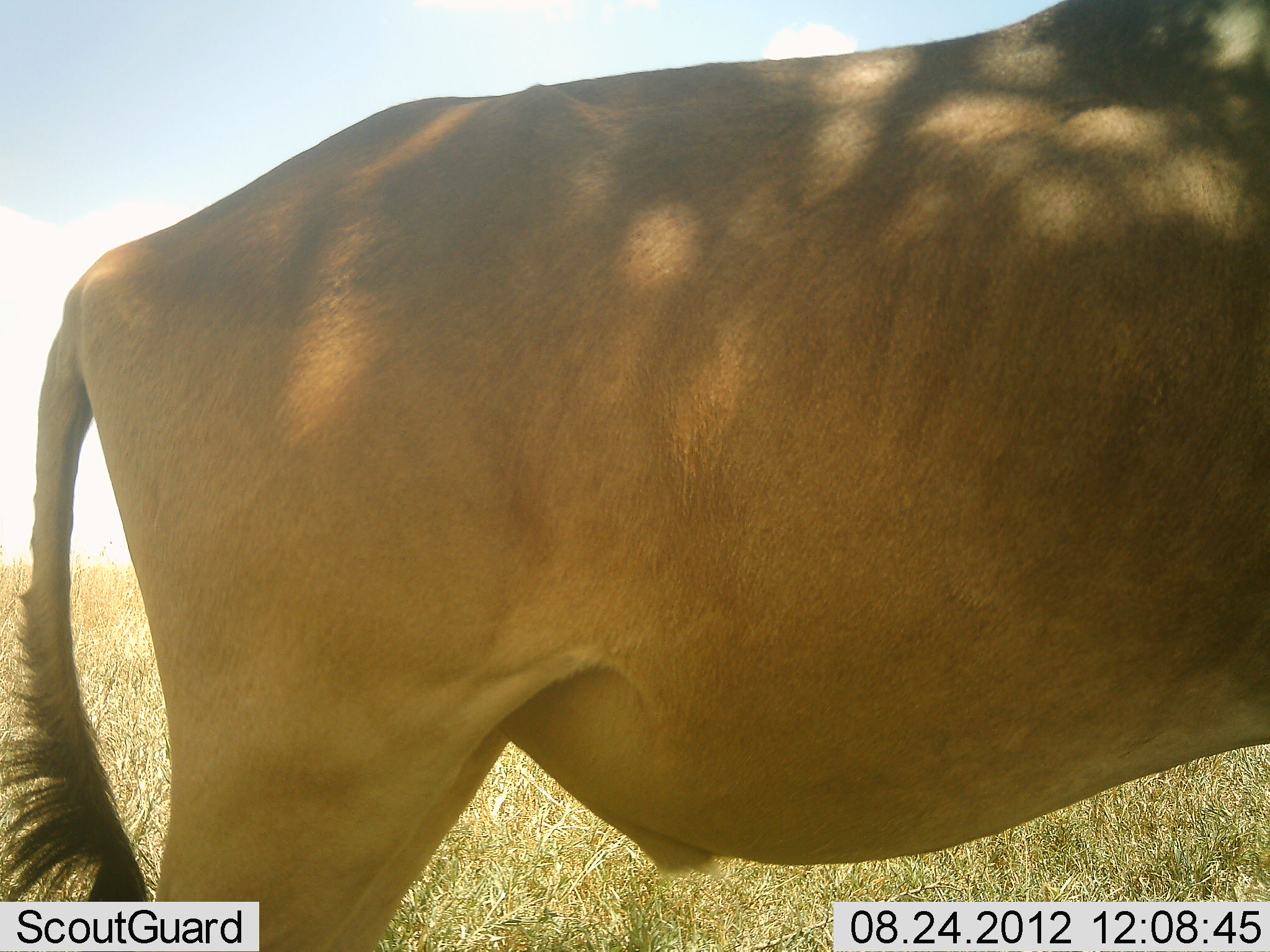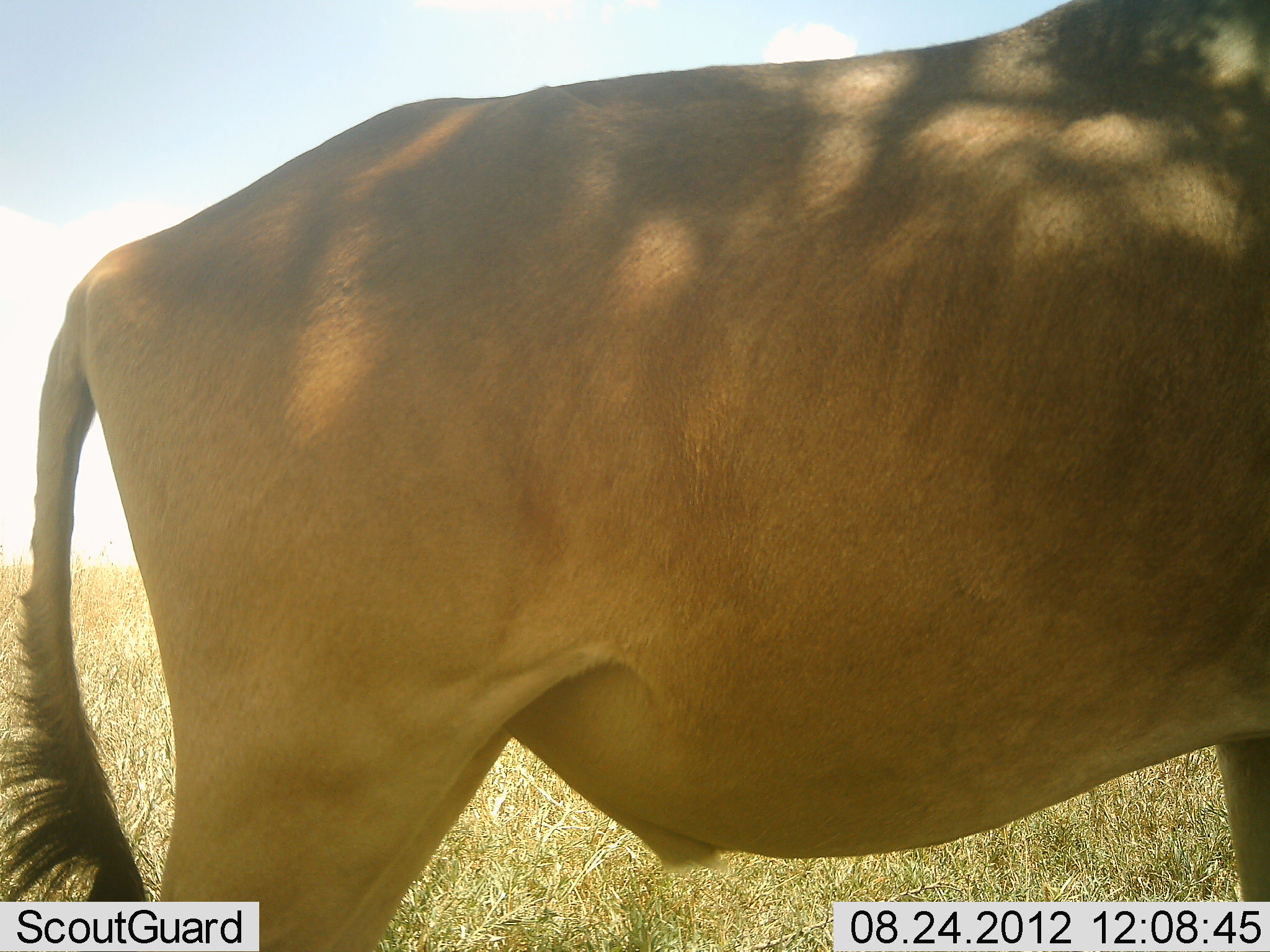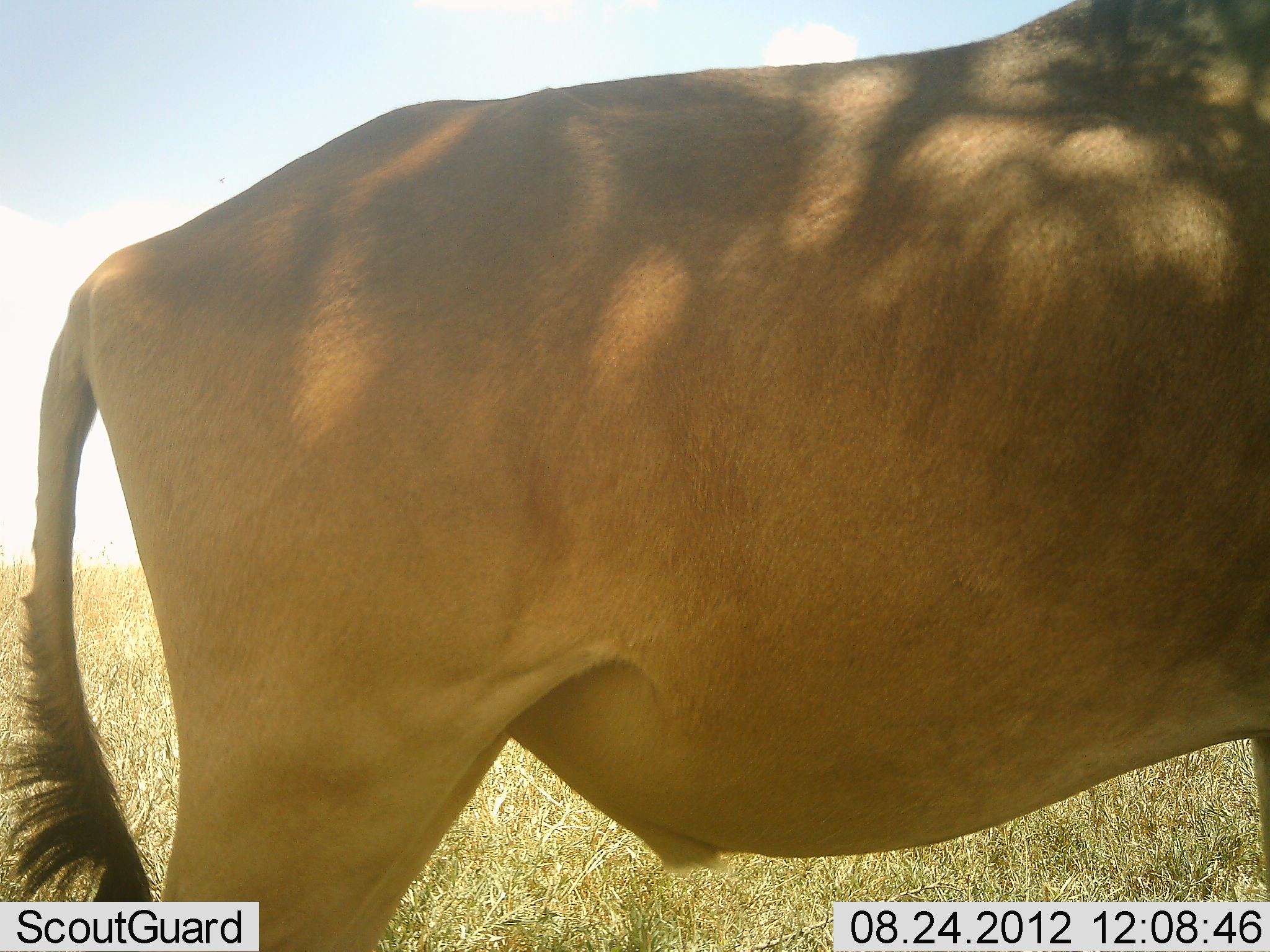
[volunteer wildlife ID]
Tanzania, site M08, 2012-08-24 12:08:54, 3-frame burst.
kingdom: Animalia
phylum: Chordata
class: Mammalia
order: Artiodactyla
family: Bovidae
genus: Alcelaphus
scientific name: Alcelaphus buselaphus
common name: hartebeest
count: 1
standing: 100%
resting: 0%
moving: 0%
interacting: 0%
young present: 0%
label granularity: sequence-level